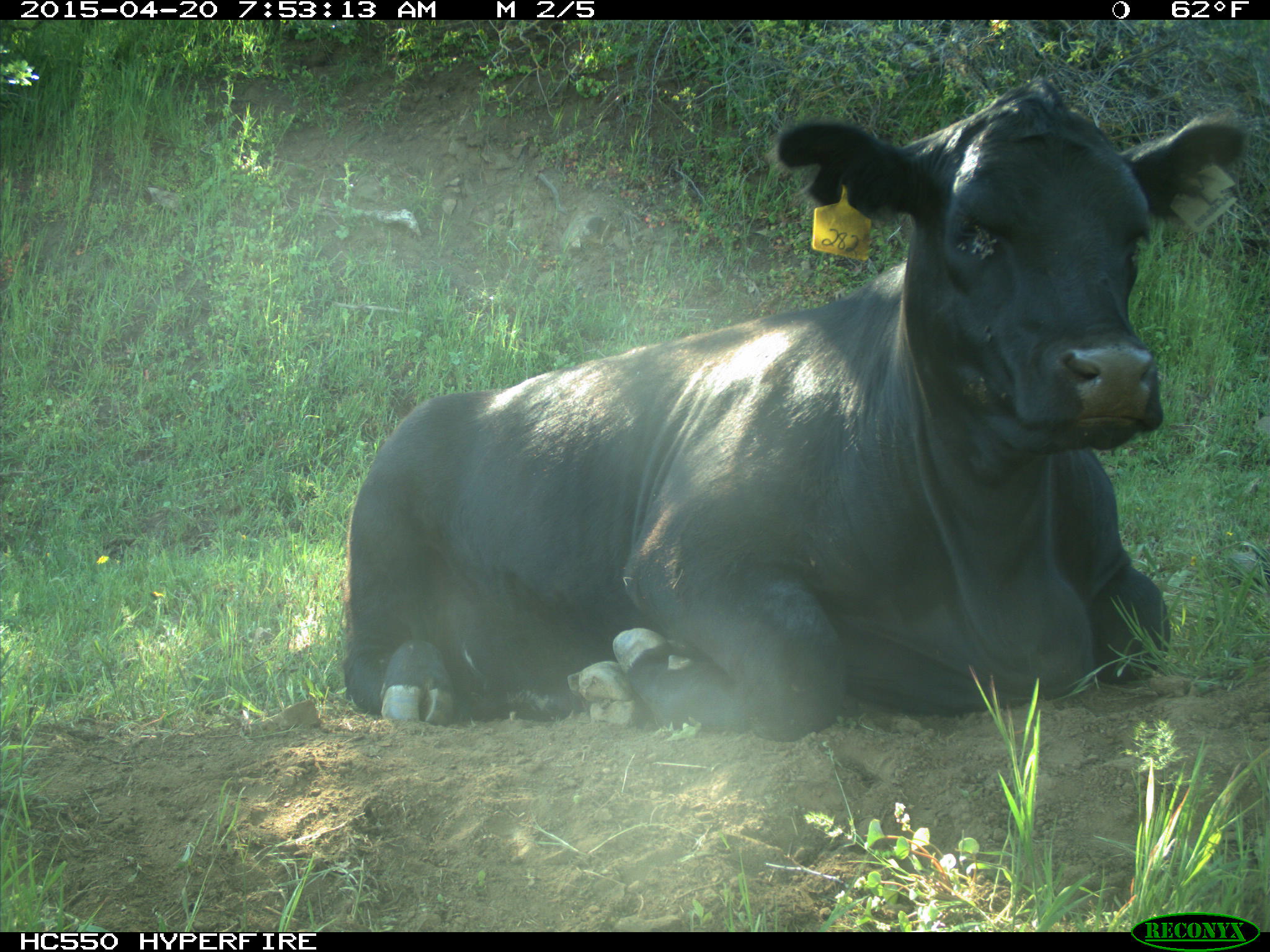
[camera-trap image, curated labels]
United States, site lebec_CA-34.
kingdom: Animalia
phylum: Chordata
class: Mammalia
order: Artiodactyla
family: Bovidae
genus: Bos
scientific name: Bos taurus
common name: domestic cow